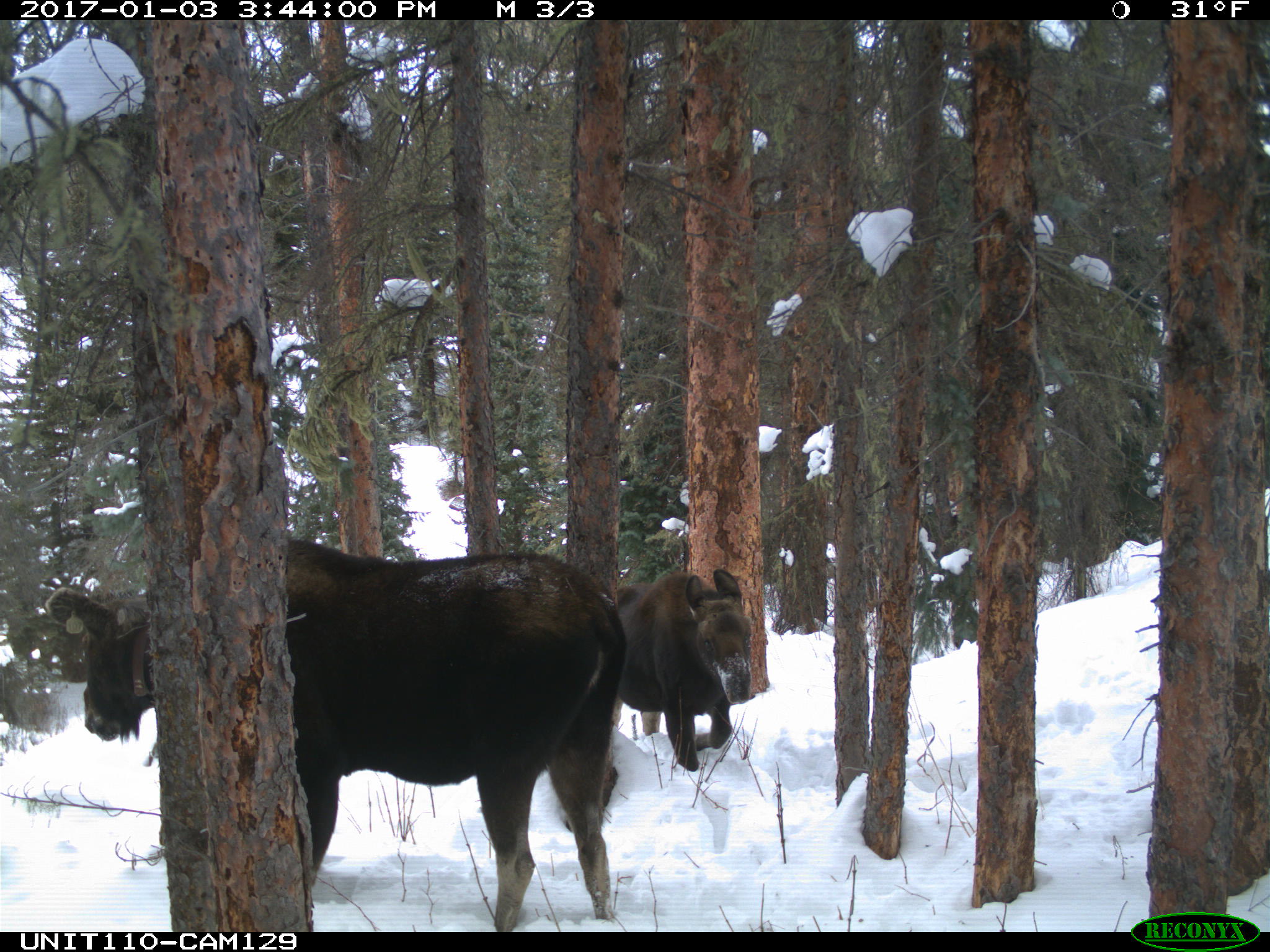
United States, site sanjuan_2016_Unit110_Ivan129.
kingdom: Animalia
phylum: Chordata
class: Mammalia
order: Artiodactyla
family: Cervidae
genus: Alces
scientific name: Alces alces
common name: moose